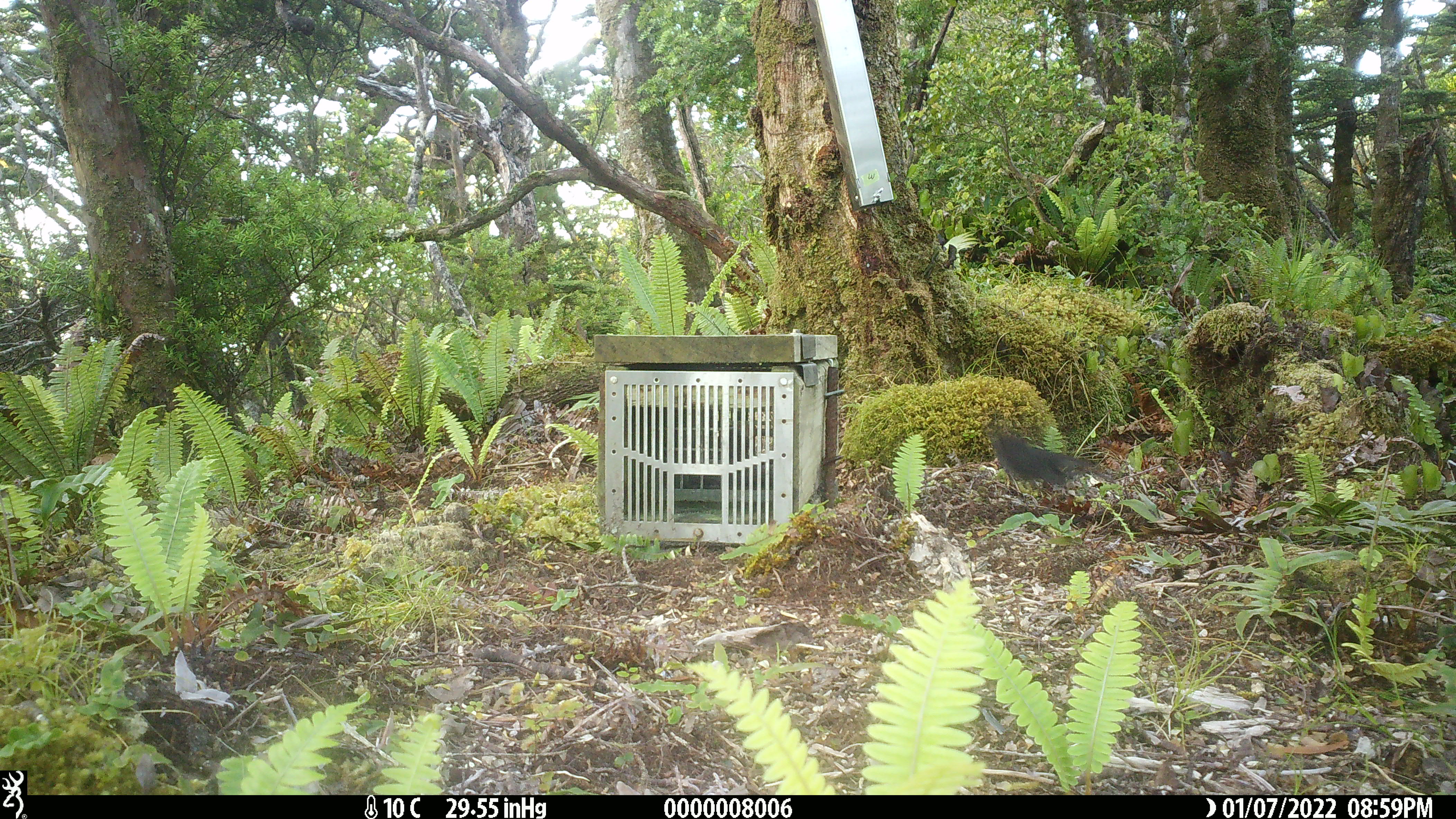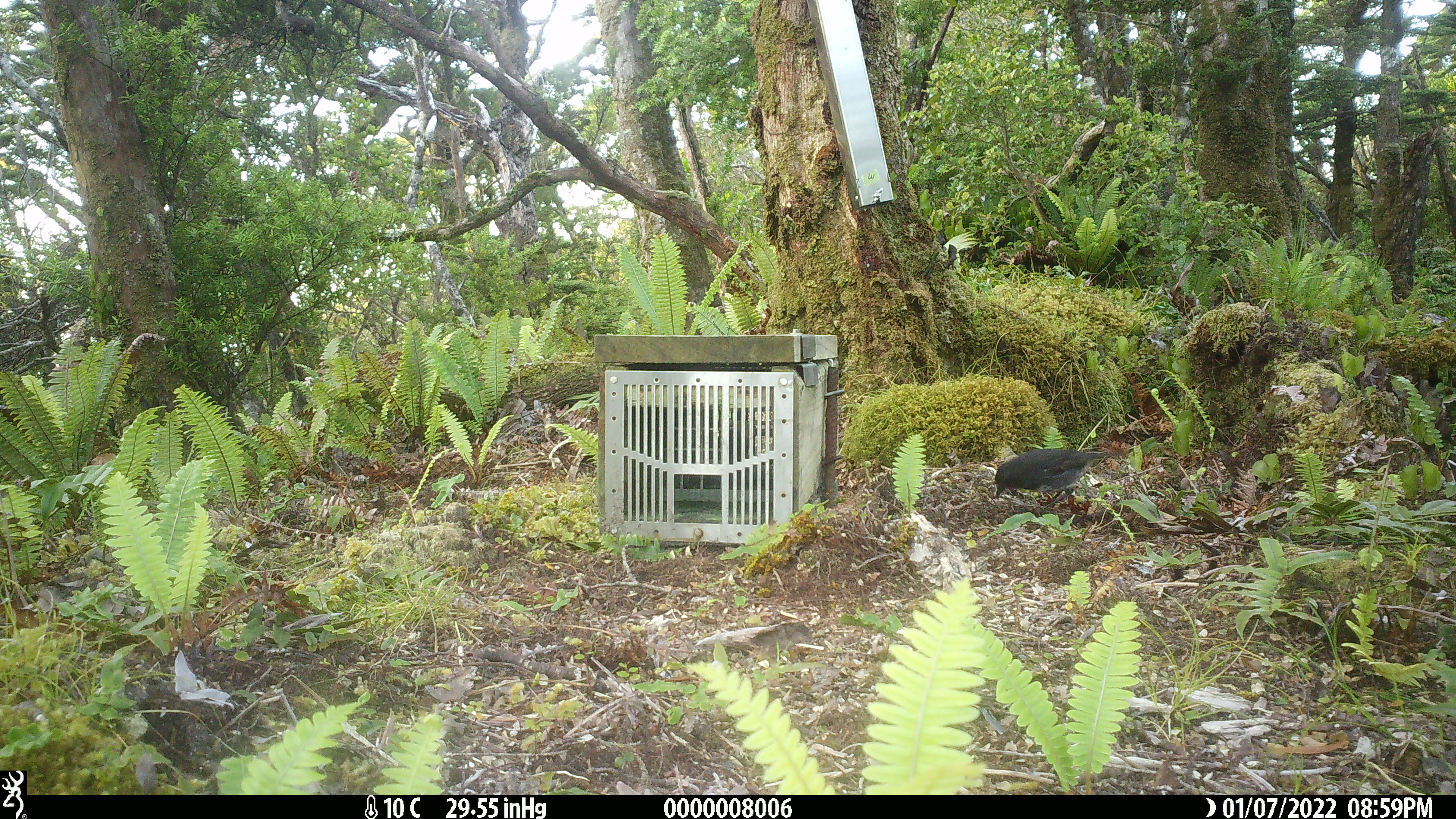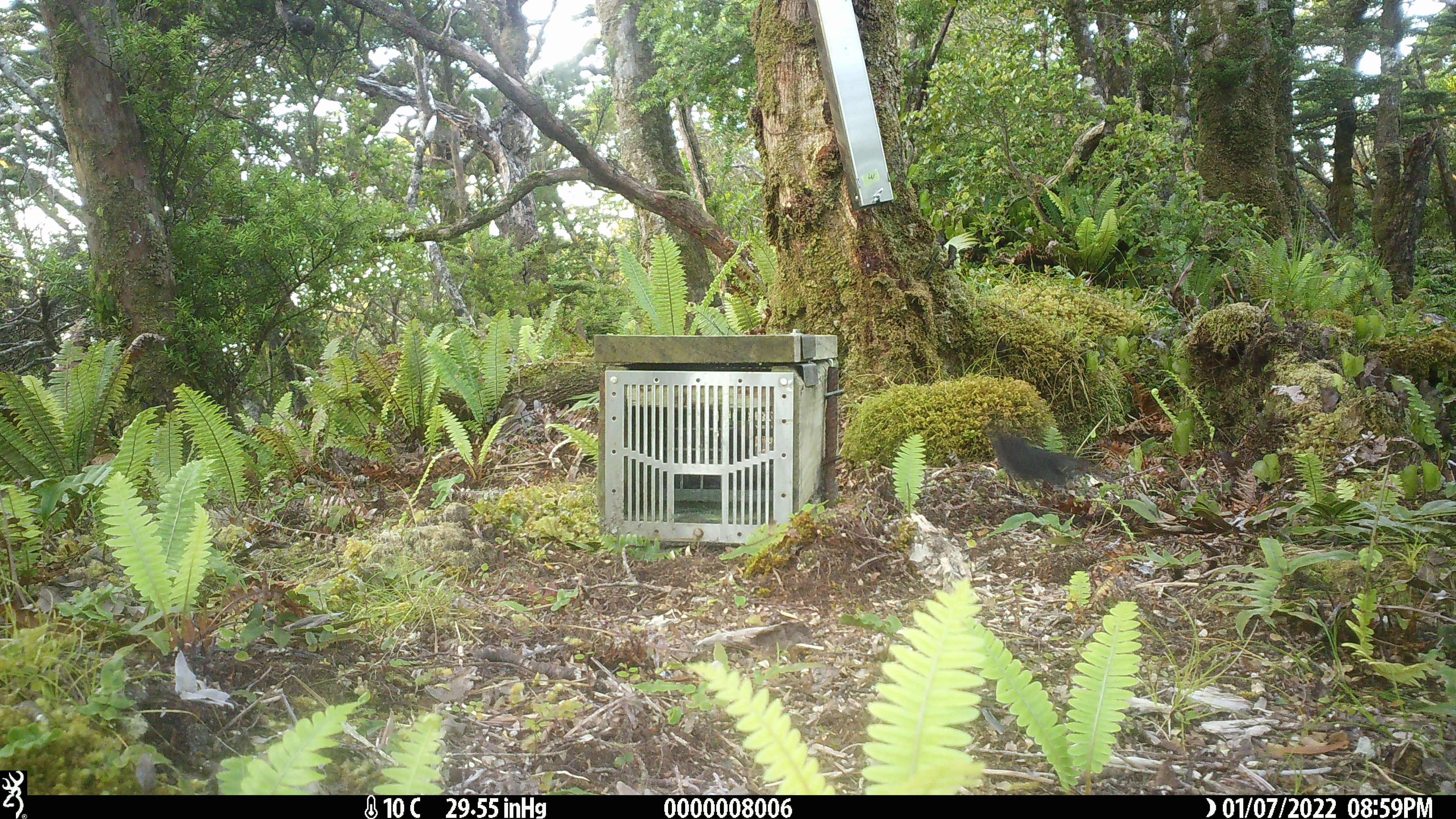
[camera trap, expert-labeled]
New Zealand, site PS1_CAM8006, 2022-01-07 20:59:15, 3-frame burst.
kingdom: Animalia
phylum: Chordata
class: Aves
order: Passeriformes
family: Petroicidae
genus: Petroica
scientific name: Petroica australis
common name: new zealand robin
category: robin